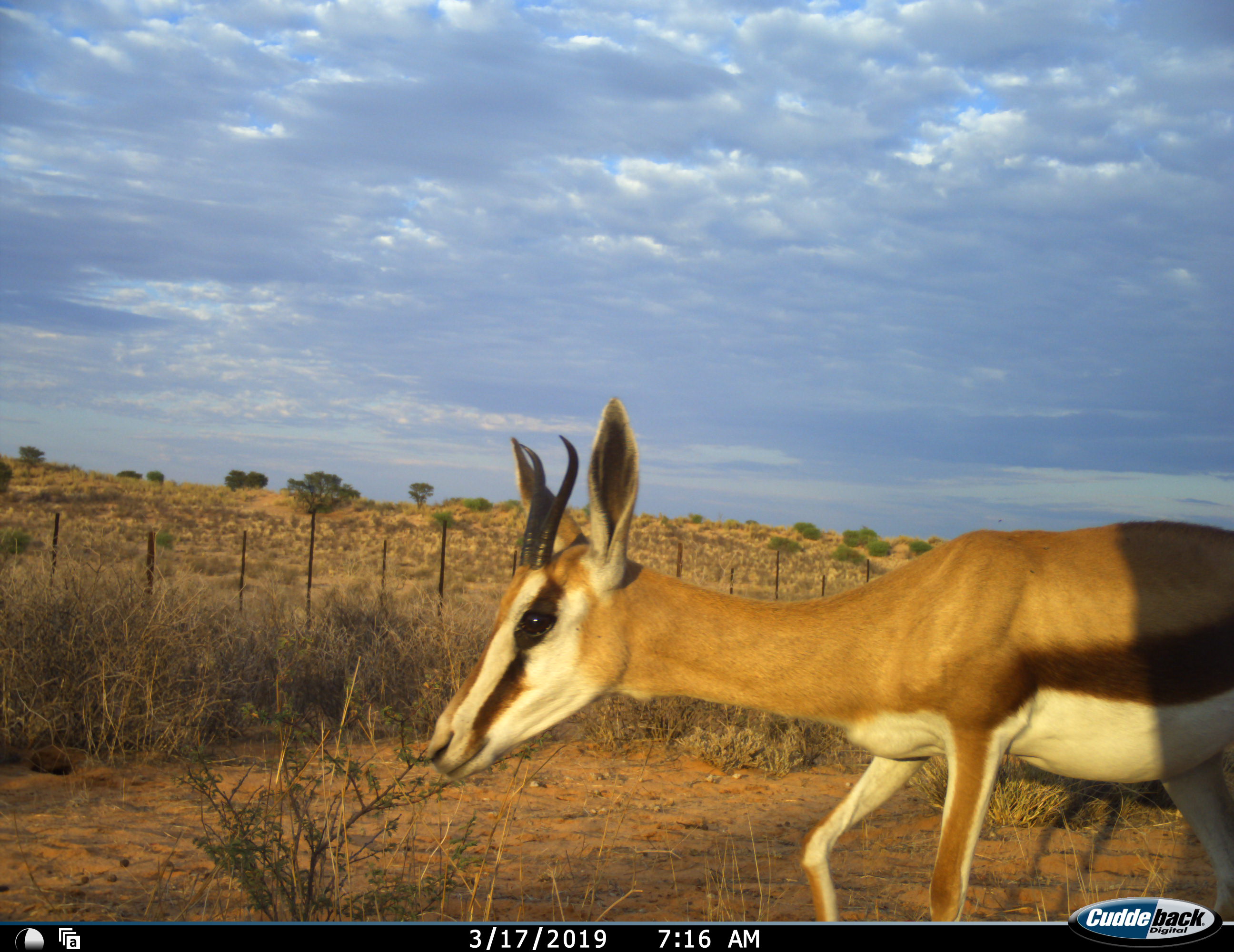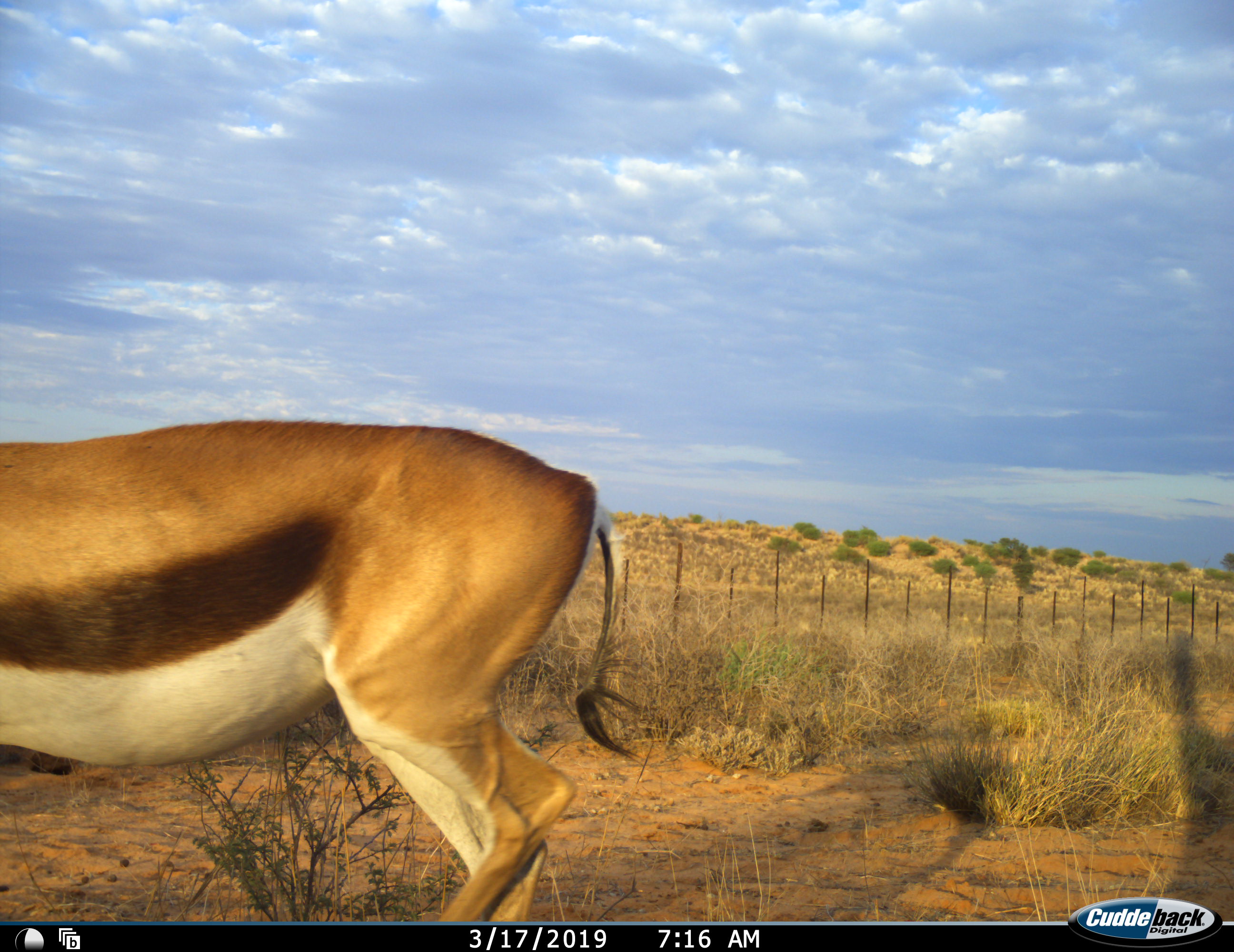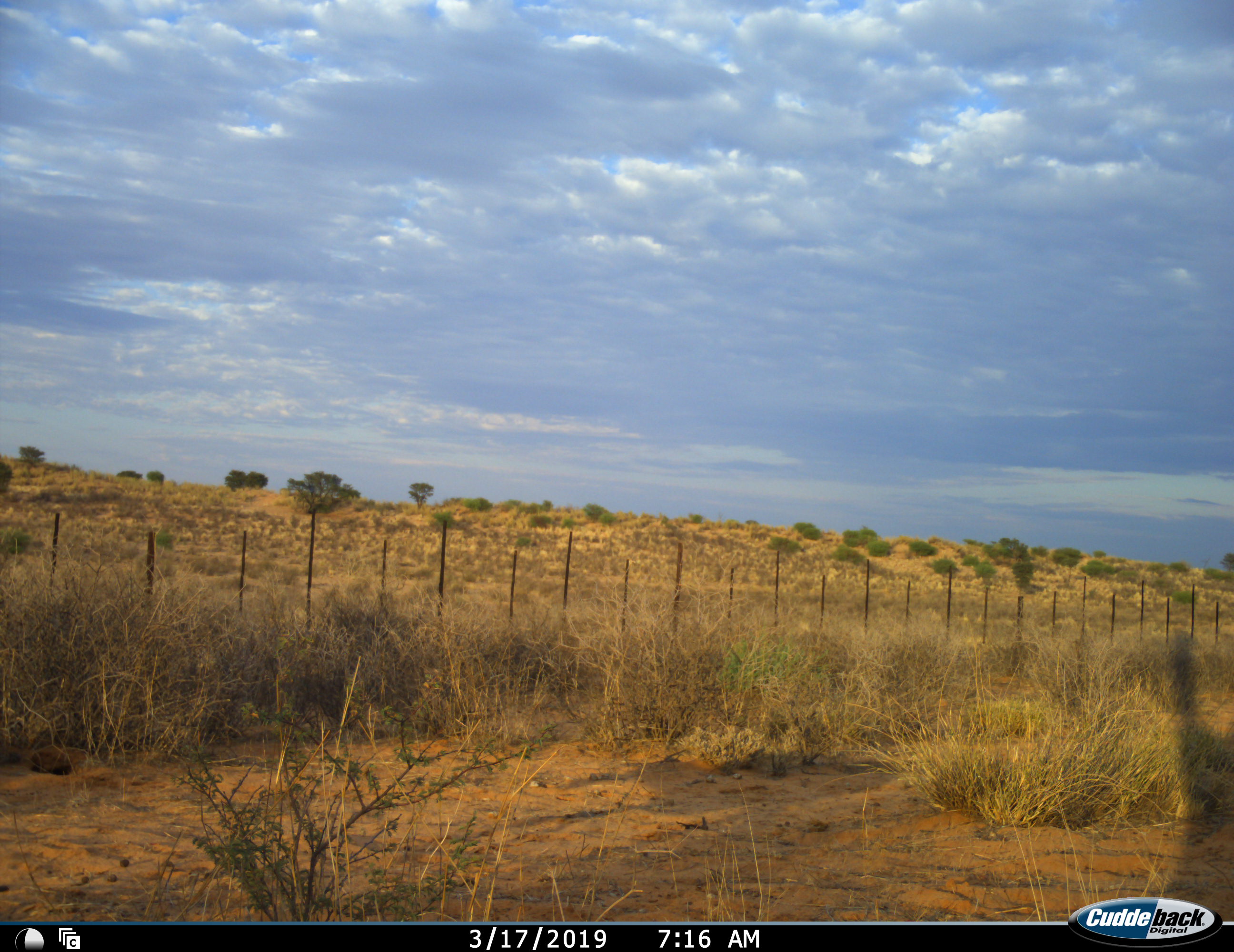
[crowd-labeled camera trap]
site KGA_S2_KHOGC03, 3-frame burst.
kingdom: Animalia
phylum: Chordata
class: Mammalia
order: Artiodactyla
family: Bovidae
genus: Antidorcas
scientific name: Antidorcas marsupialis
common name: springbok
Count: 1.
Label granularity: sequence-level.